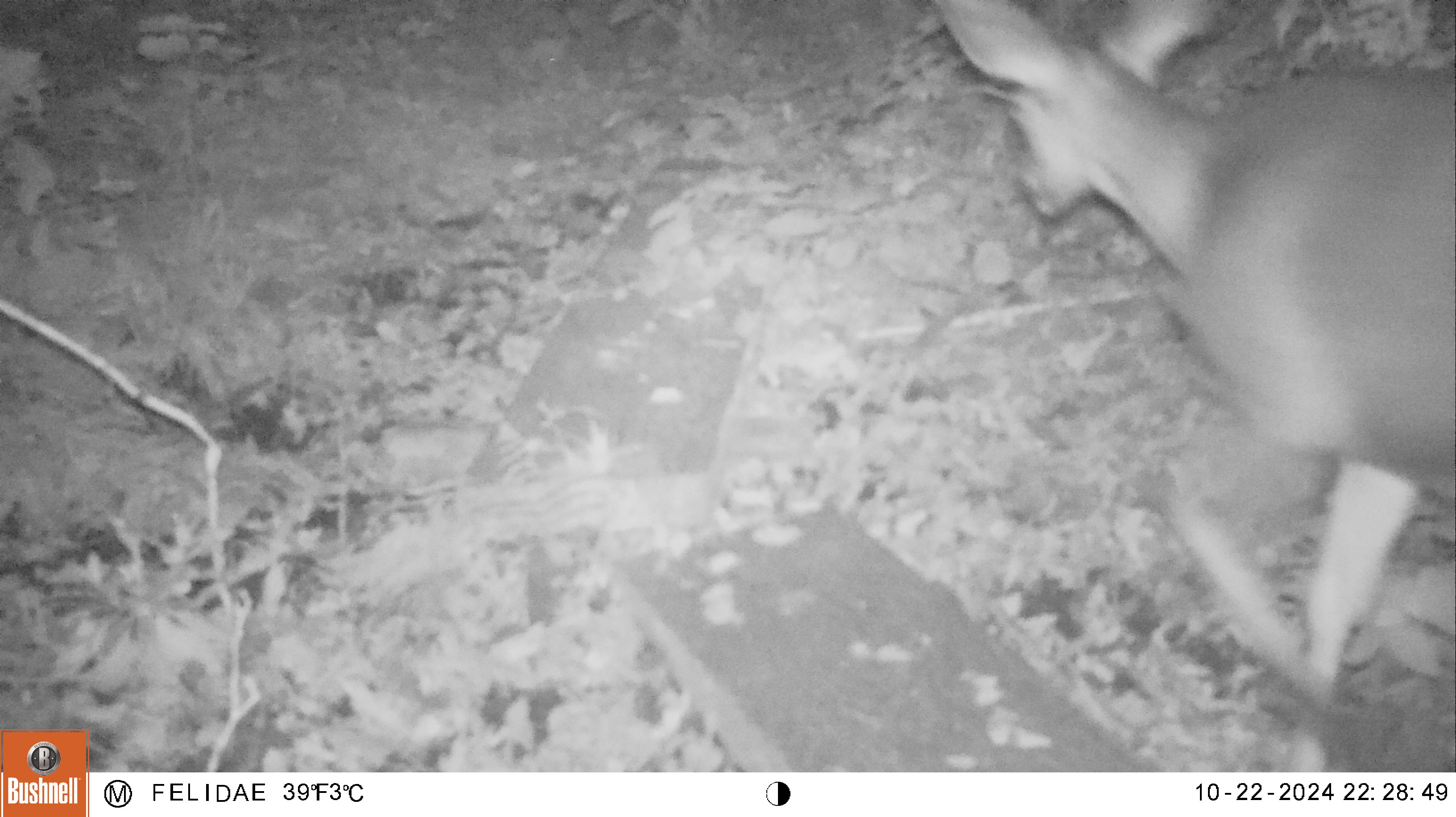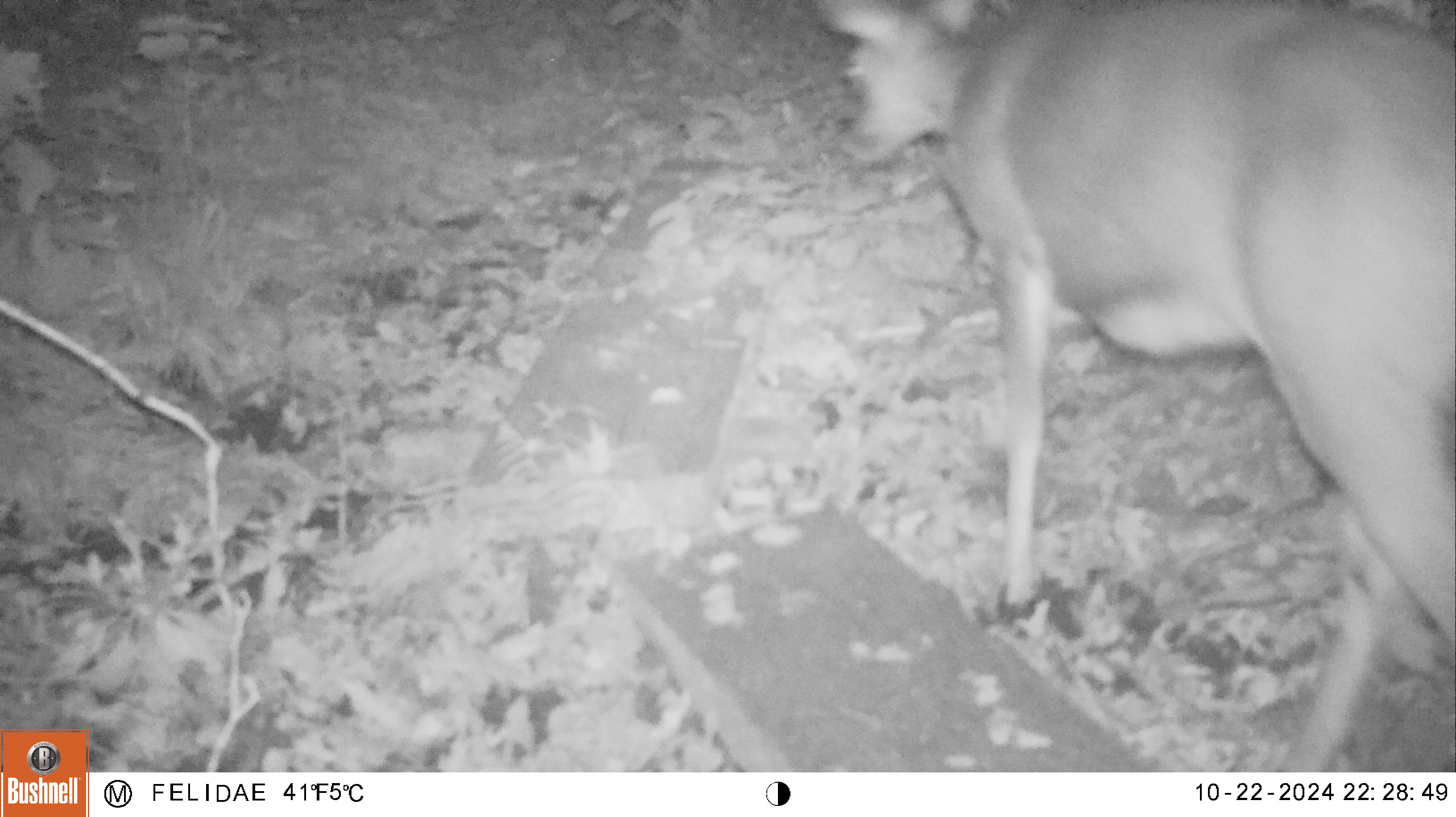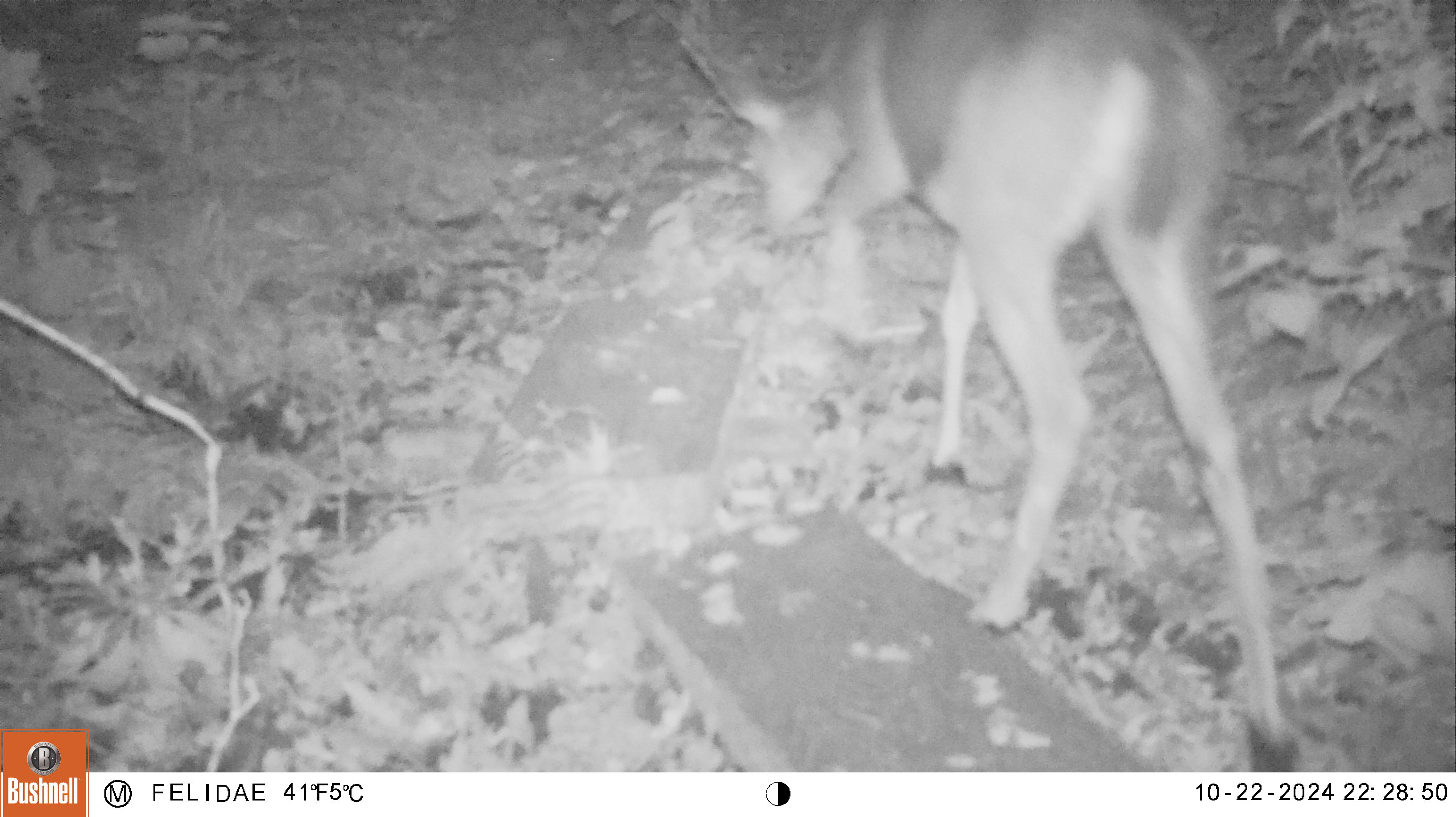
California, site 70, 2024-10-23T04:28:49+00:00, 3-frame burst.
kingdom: Animalia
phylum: Chordata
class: Mammalia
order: Artiodactyla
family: Cervidae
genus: Odocoileus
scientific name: Odocoileus hemionus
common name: mule deer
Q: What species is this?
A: Mule deer (Odocoileus hemionus).